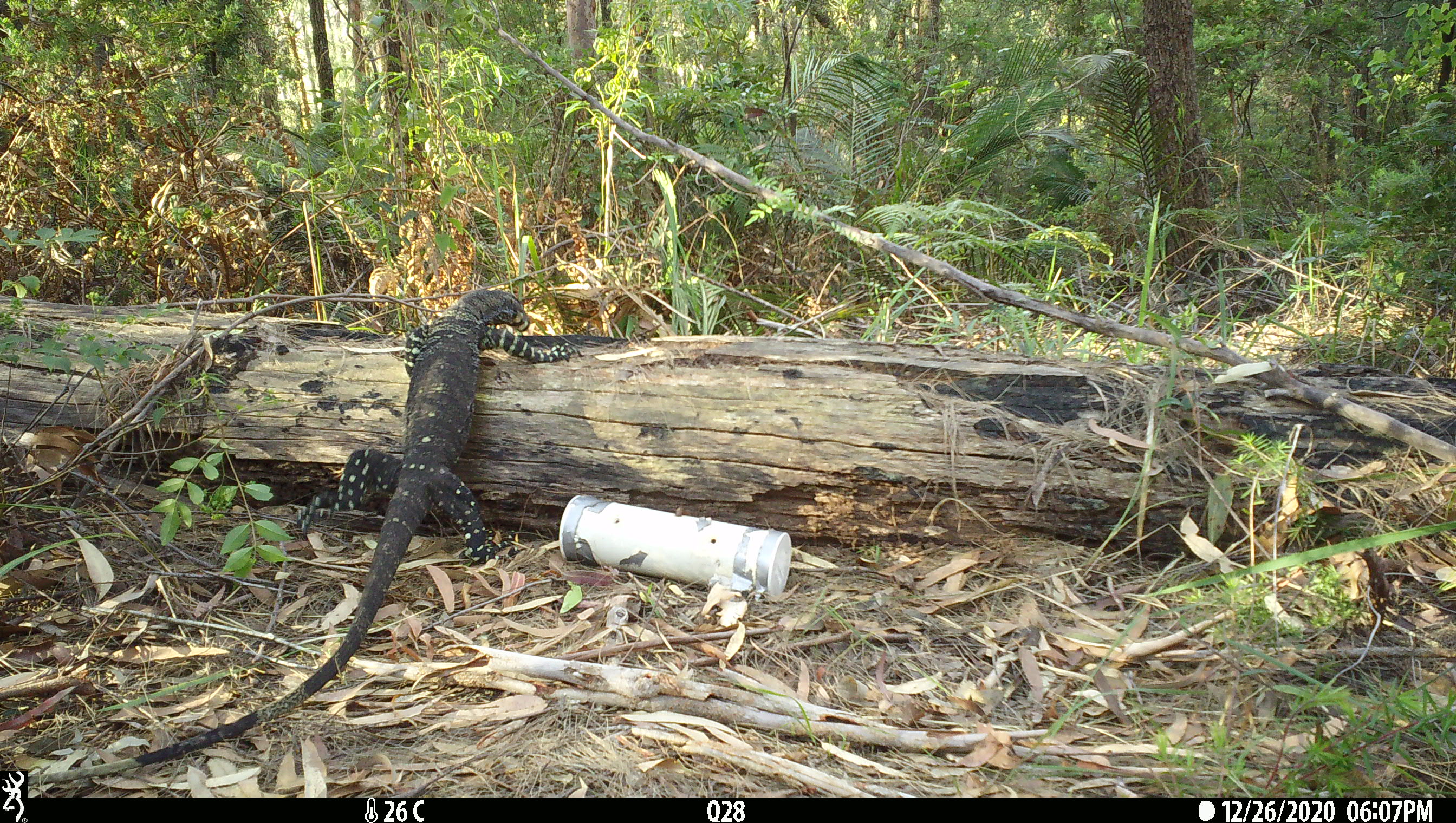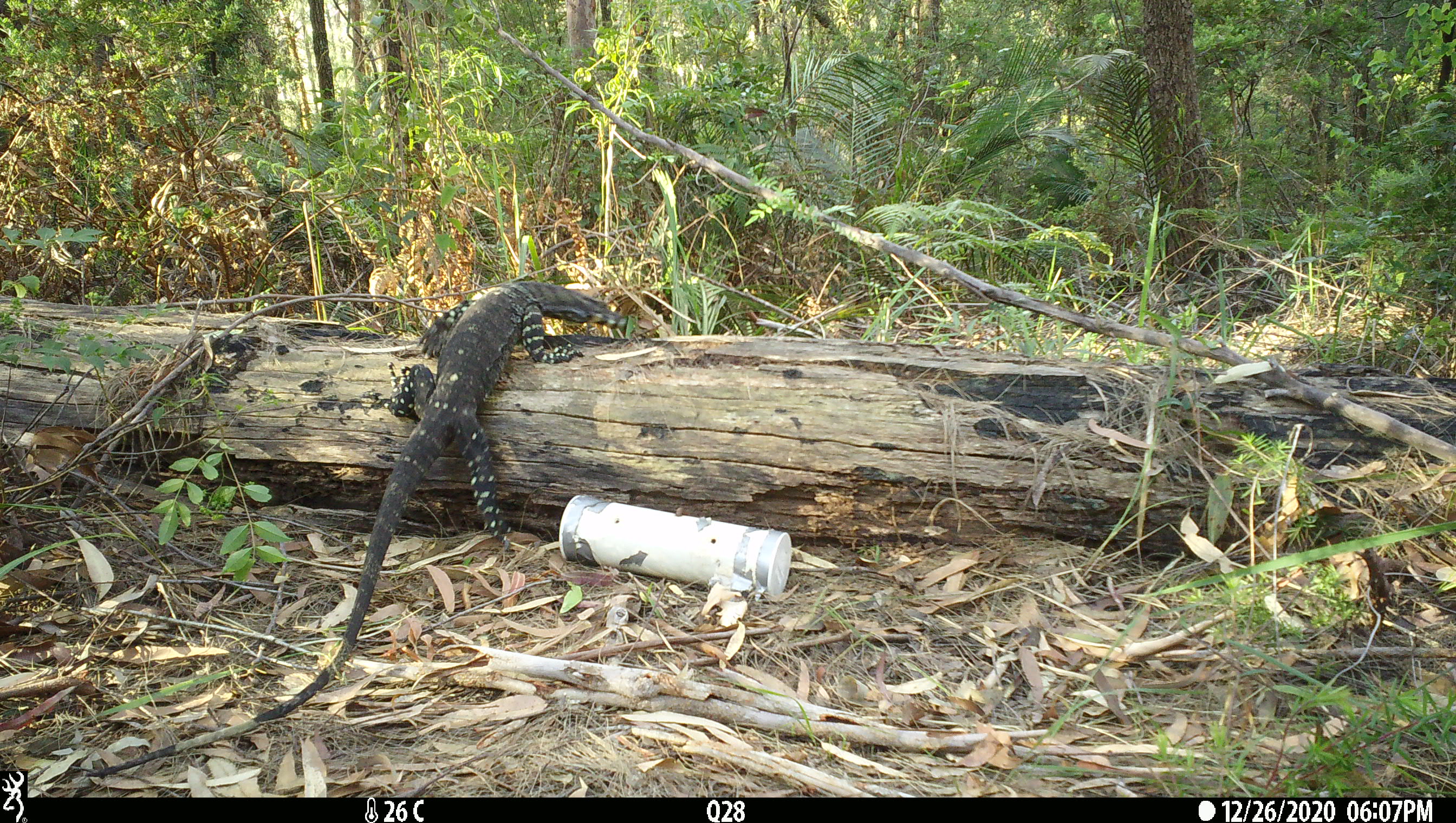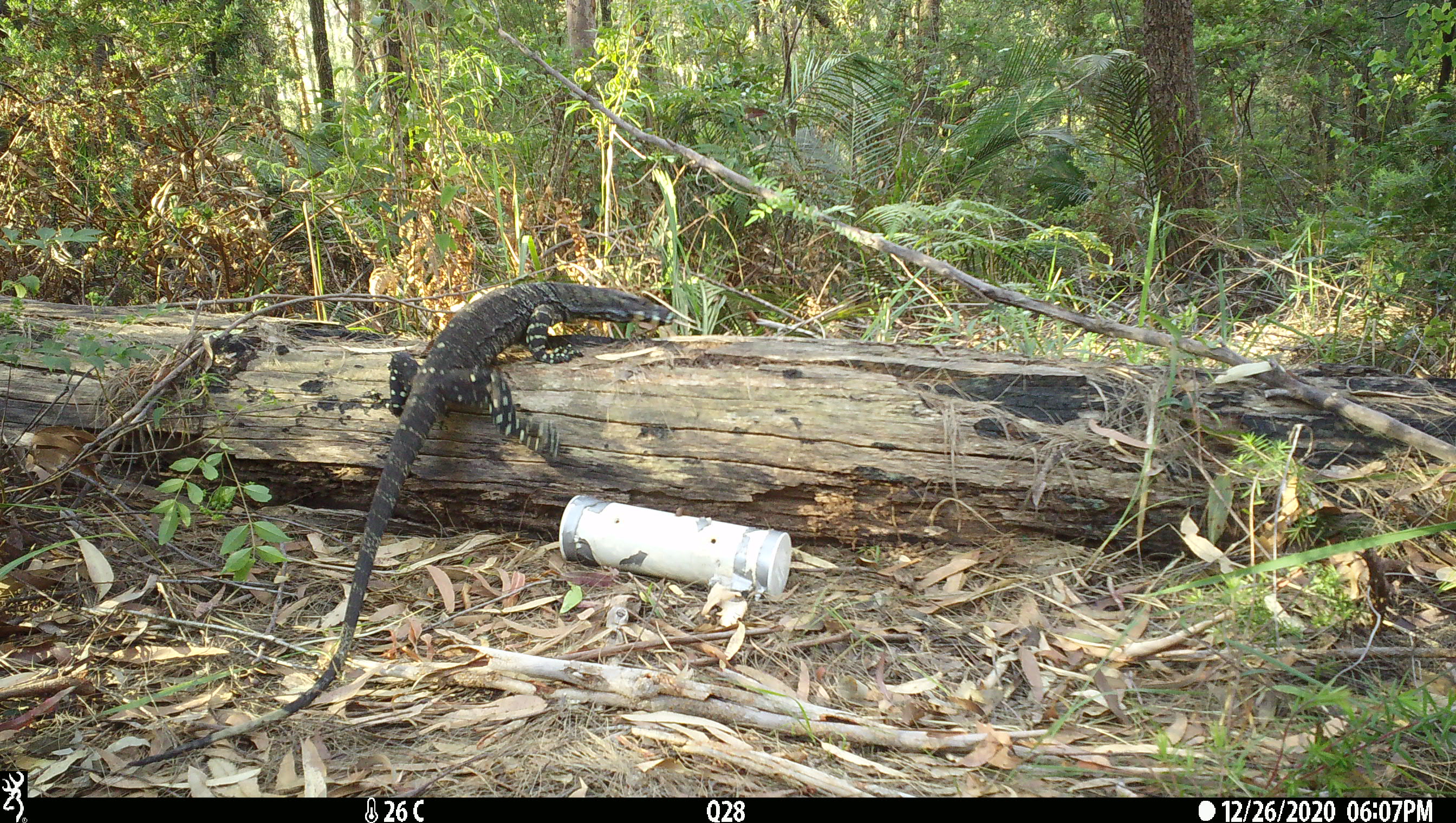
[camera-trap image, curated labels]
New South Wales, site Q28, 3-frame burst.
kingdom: Animalia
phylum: Chordata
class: Reptilia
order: Squamata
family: Varanidae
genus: Varanus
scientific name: Varanus varius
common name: lace monitor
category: goanna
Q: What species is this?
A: Goanna (lace monitor) (Varanus varius).